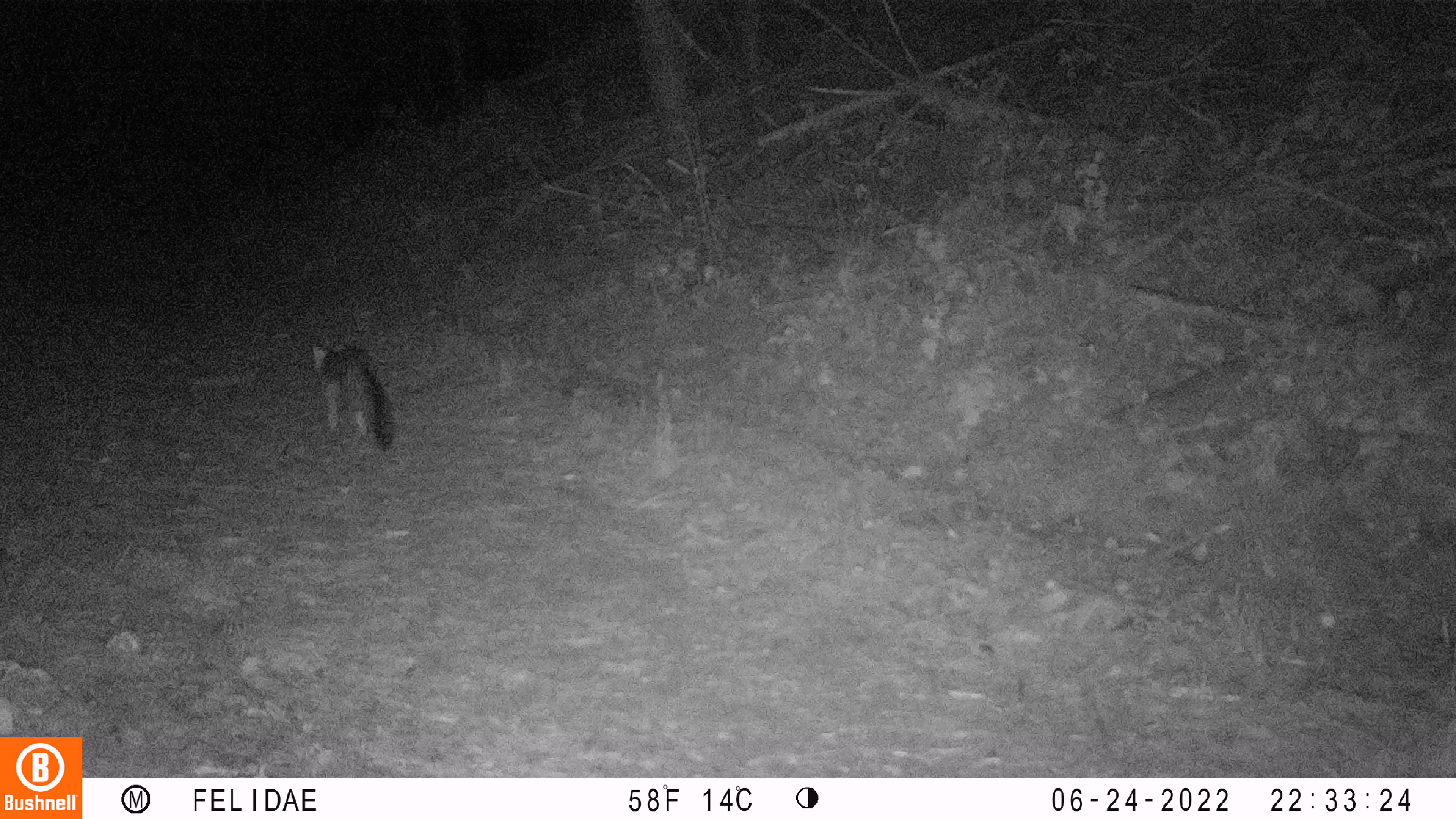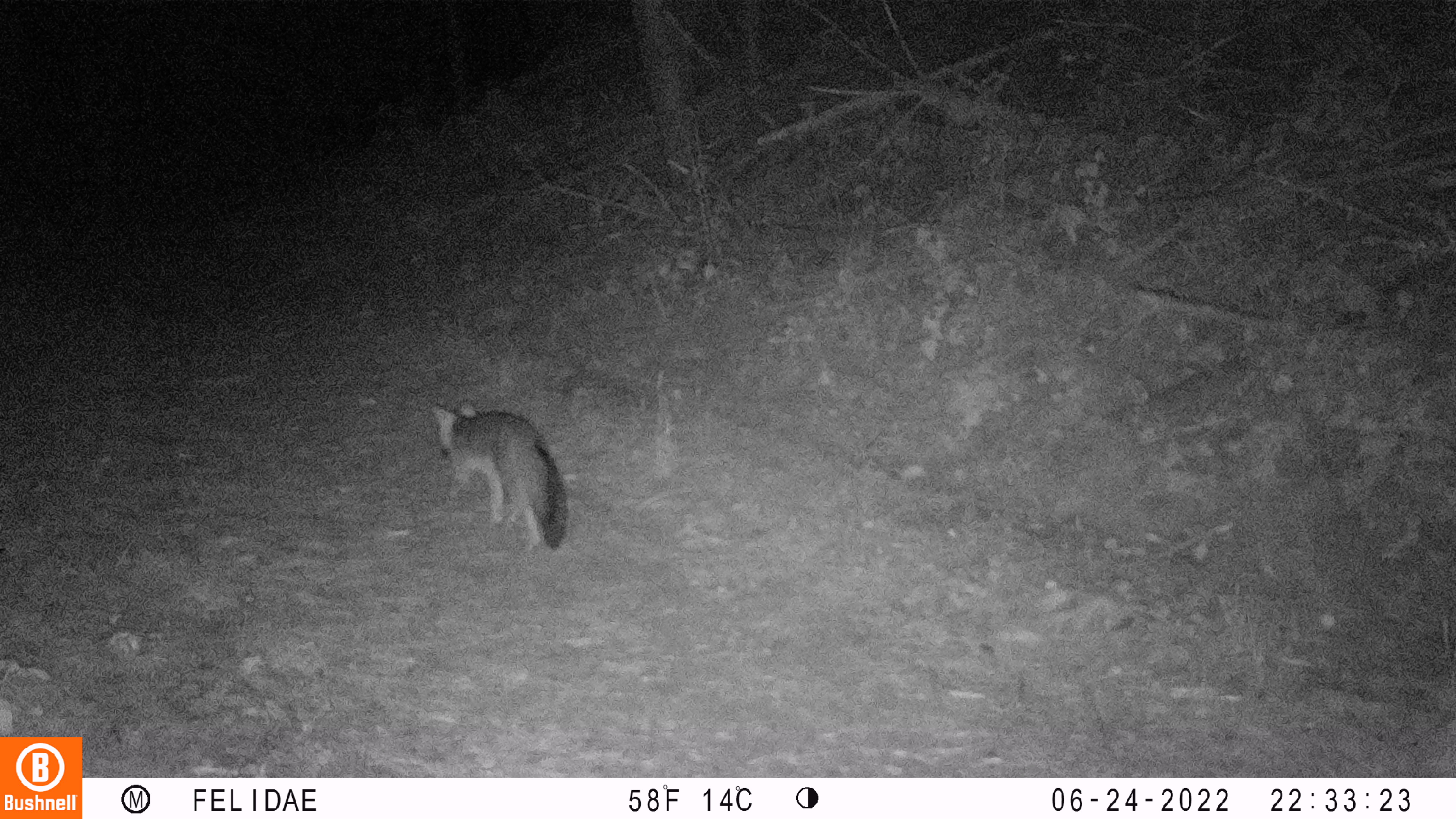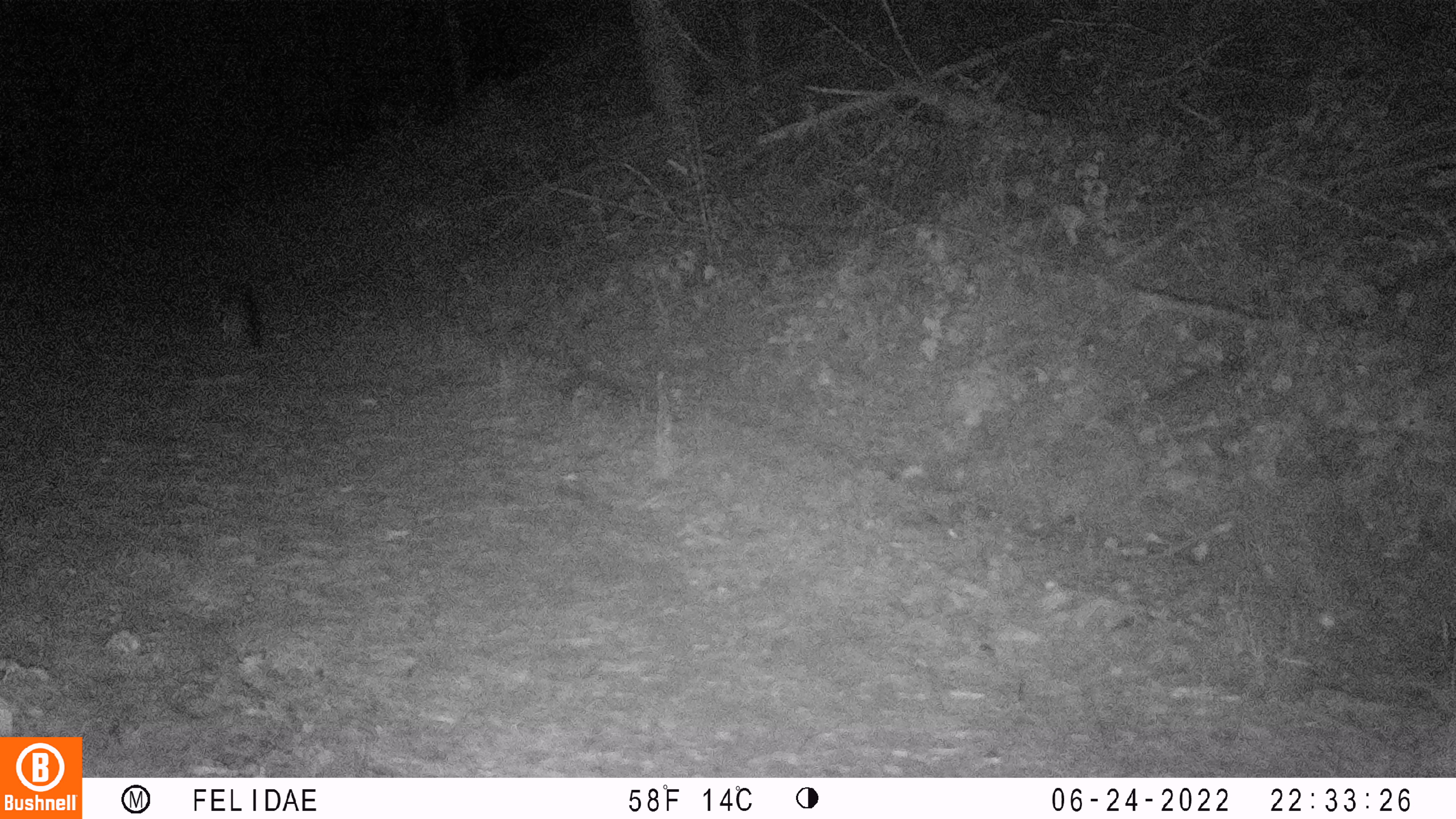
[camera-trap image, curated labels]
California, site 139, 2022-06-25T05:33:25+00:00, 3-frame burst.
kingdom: Animalia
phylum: Chordata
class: Mammalia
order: Carnivora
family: Canidae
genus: Urocyon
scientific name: Urocyon cinereoargenteus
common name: gray fox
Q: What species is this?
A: Gray fox (Urocyon cinereoargenteus).